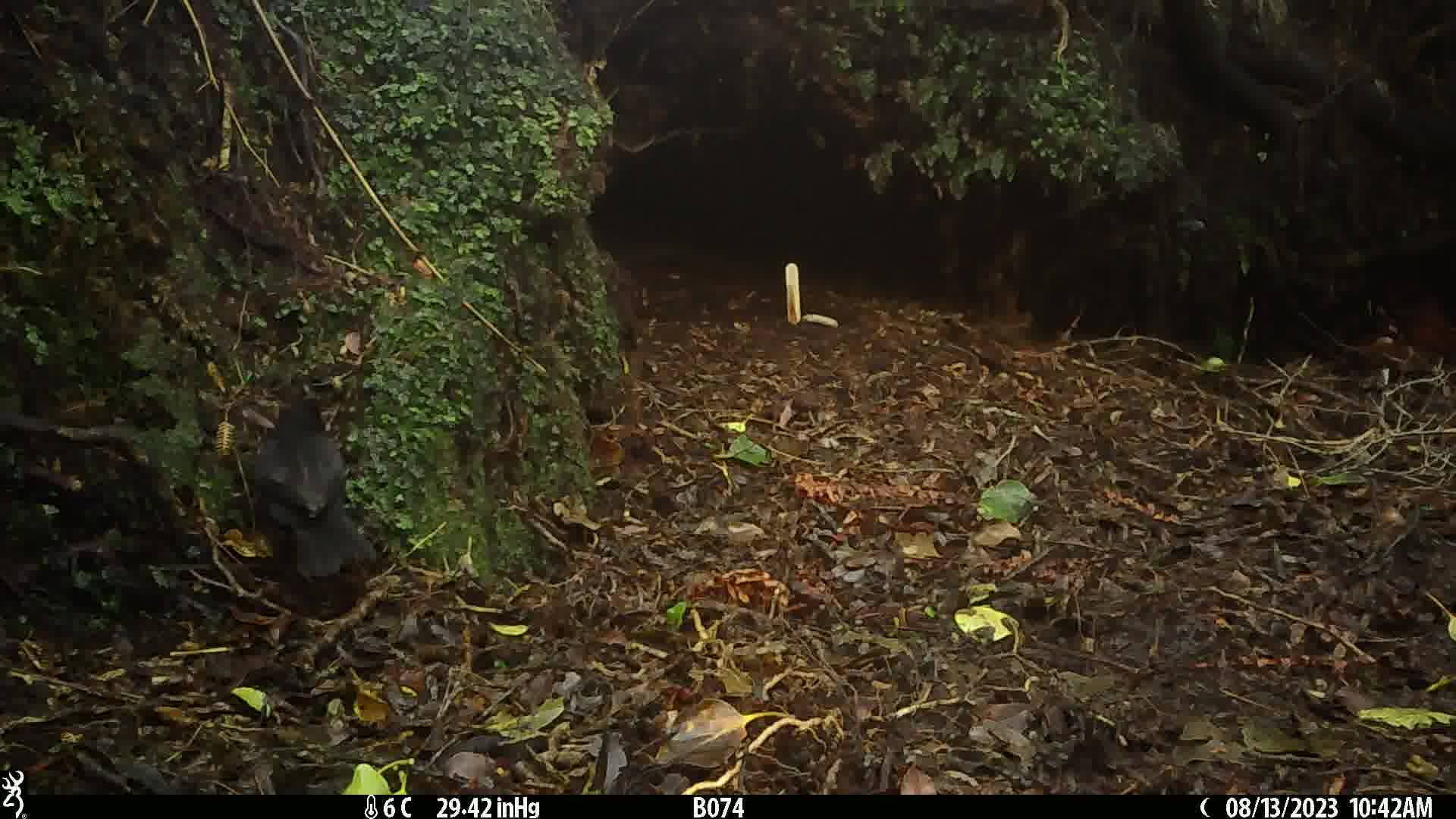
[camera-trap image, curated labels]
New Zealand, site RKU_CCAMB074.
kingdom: Animalia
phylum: Chordata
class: Aves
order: Passeriformes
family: Turdidae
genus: Turdus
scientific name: Turdus merula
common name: eurasian blackbird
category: blackbird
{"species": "blackbird (eurasian blackbird) (Turdus merula)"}